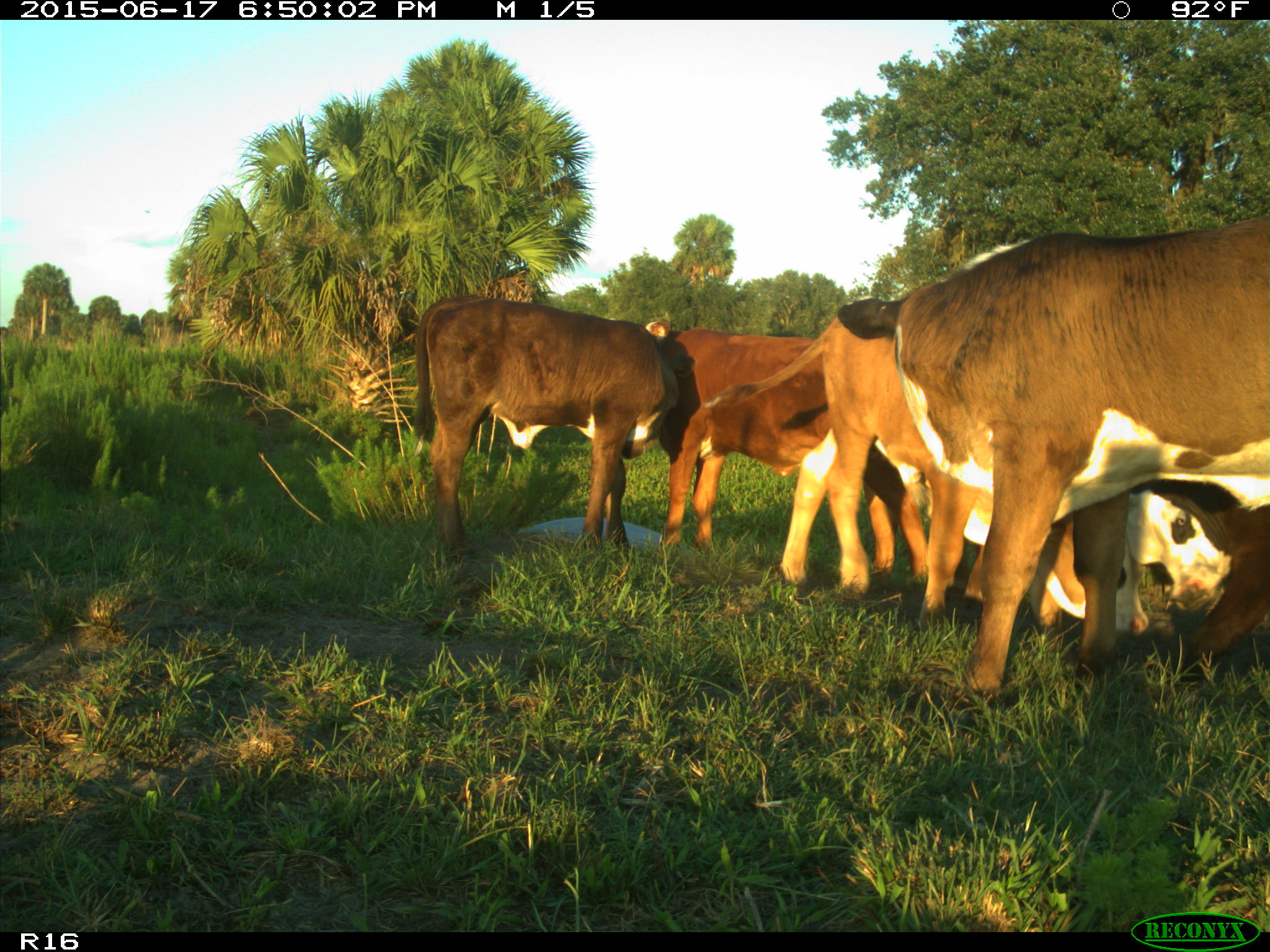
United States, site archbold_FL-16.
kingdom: Animalia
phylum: Chordata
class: Mammalia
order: Artiodactyla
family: Bovidae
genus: Bos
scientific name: Bos taurus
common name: domestic cow